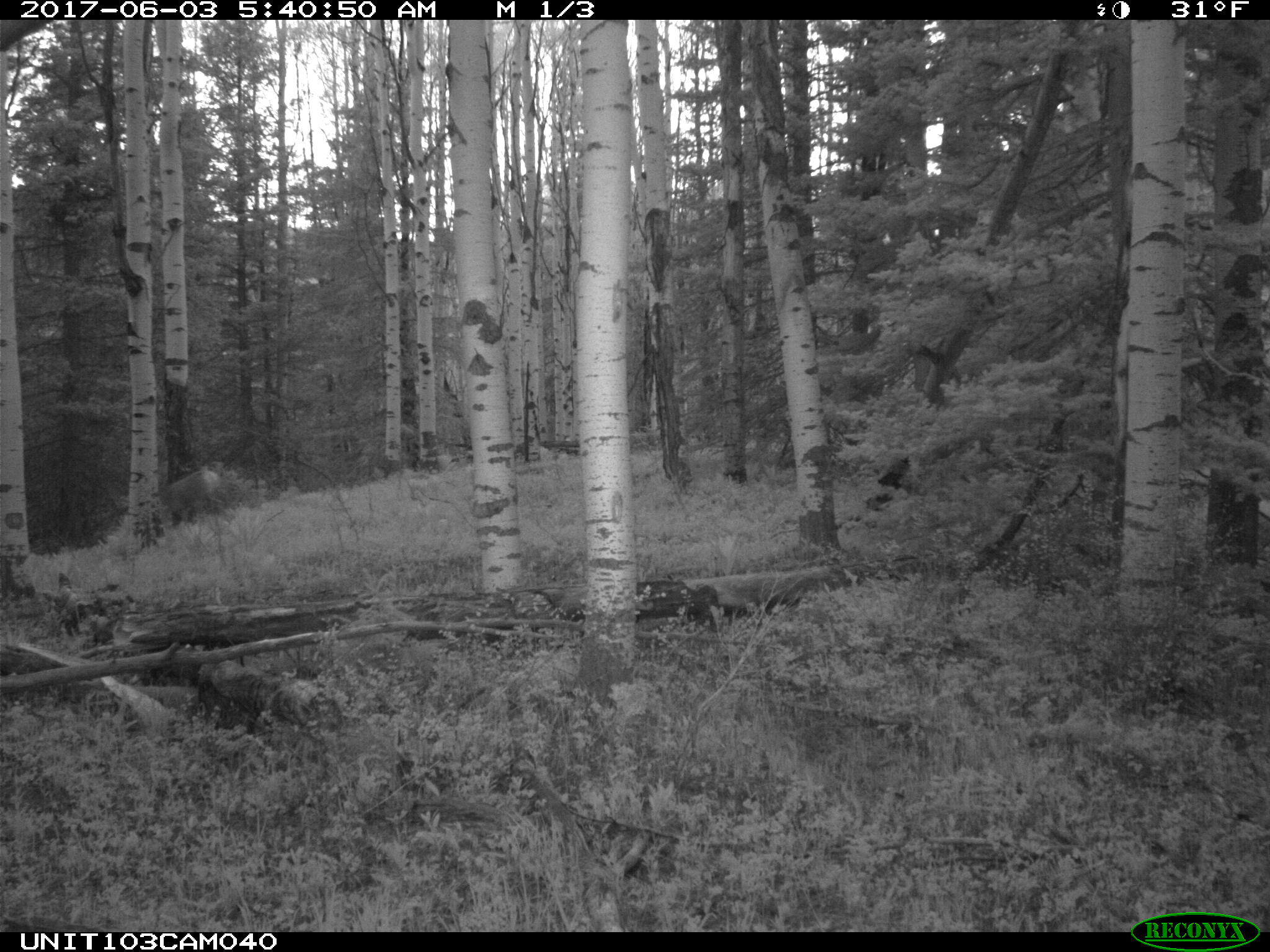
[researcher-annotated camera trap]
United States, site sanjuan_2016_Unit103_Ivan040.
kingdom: Animalia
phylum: Chordata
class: Mammalia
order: Artiodactyla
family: Cervidae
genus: Odocoileus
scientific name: Odocoileus hemionus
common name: mule deer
Odocoileus hemionus (mule deer).